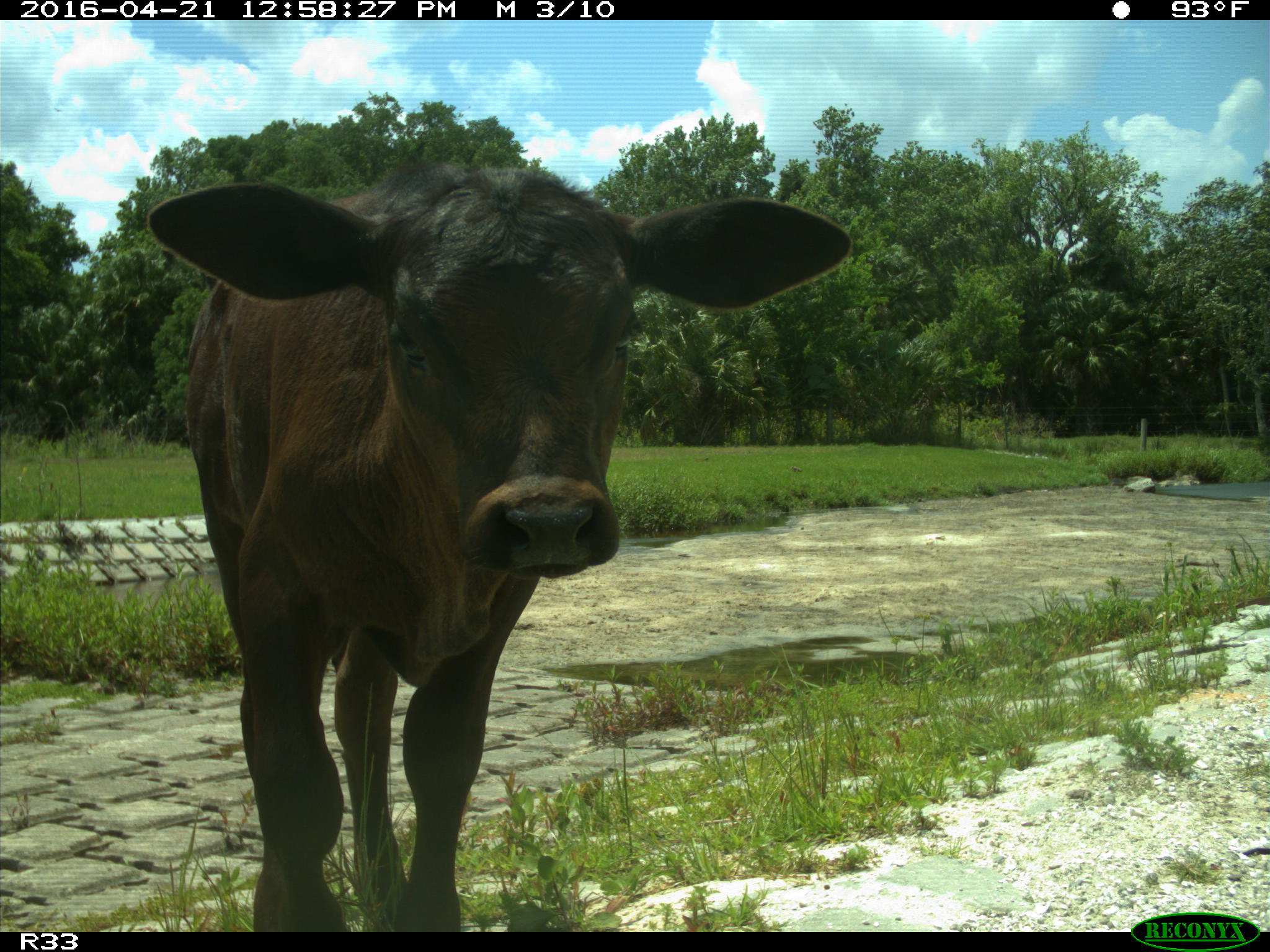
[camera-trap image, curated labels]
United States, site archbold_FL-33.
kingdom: Animalia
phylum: Chordata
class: Mammalia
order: Artiodactyla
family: Bovidae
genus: Bos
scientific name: Bos taurus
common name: domestic cow